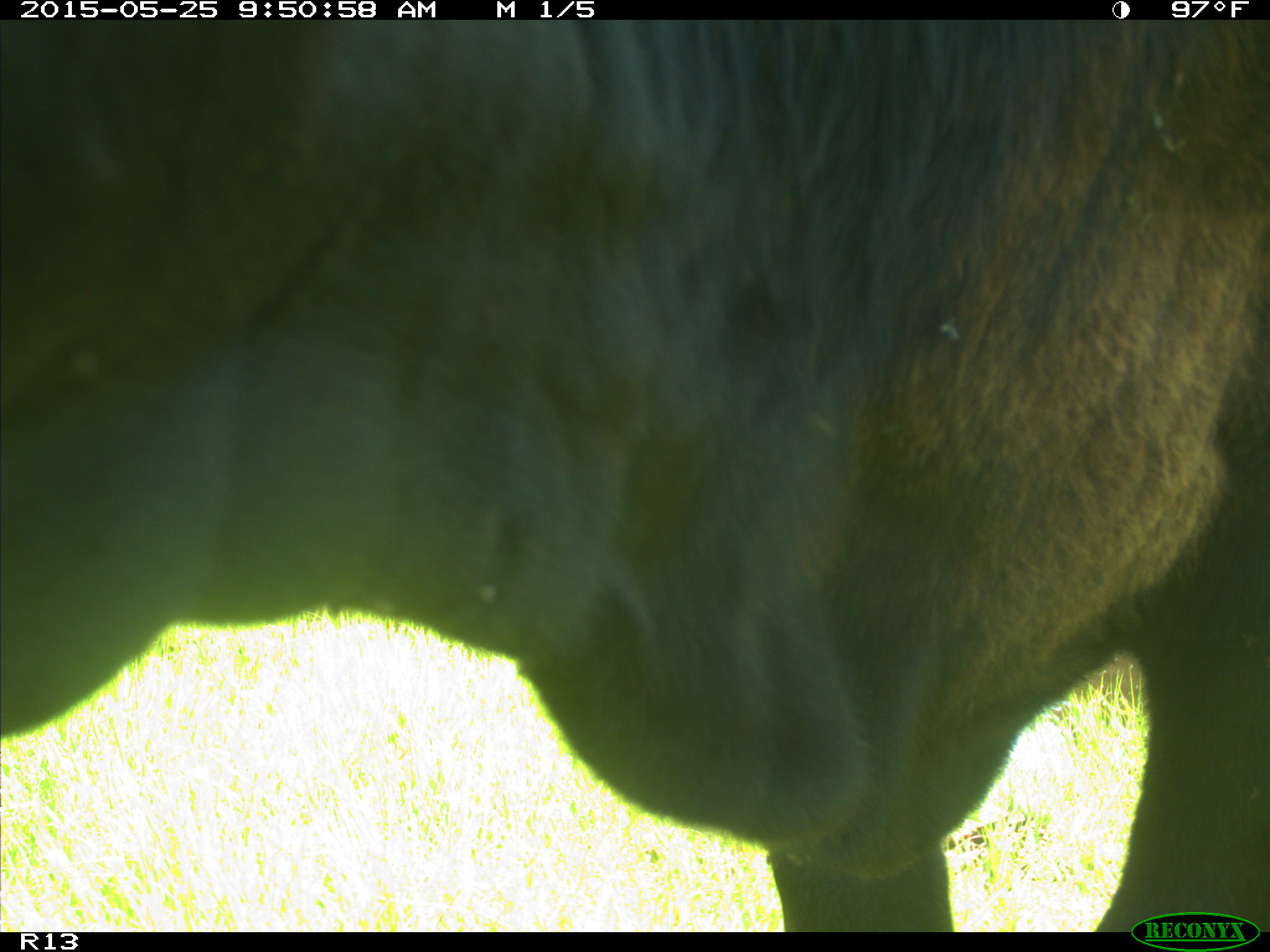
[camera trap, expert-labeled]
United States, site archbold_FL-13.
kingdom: Animalia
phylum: Chordata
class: Mammalia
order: Artiodactyla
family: Bovidae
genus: Bos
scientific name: Bos taurus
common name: domestic cow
Bos taurus (domestic cow).